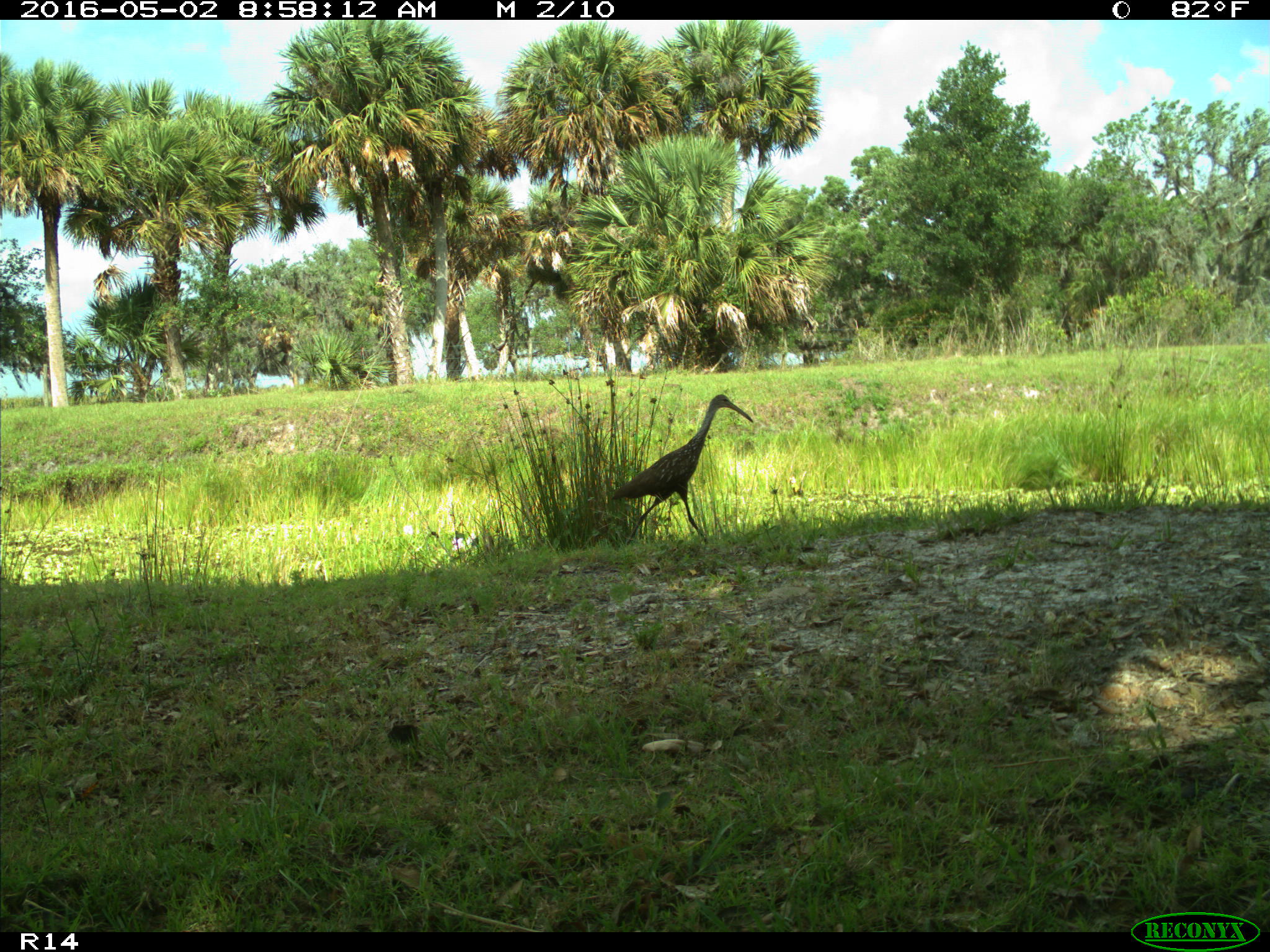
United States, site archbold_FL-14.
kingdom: Animalia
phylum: Chordata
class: Aves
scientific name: Aves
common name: birds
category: unidentified bird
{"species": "unidentified bird (birds) (Aves)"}